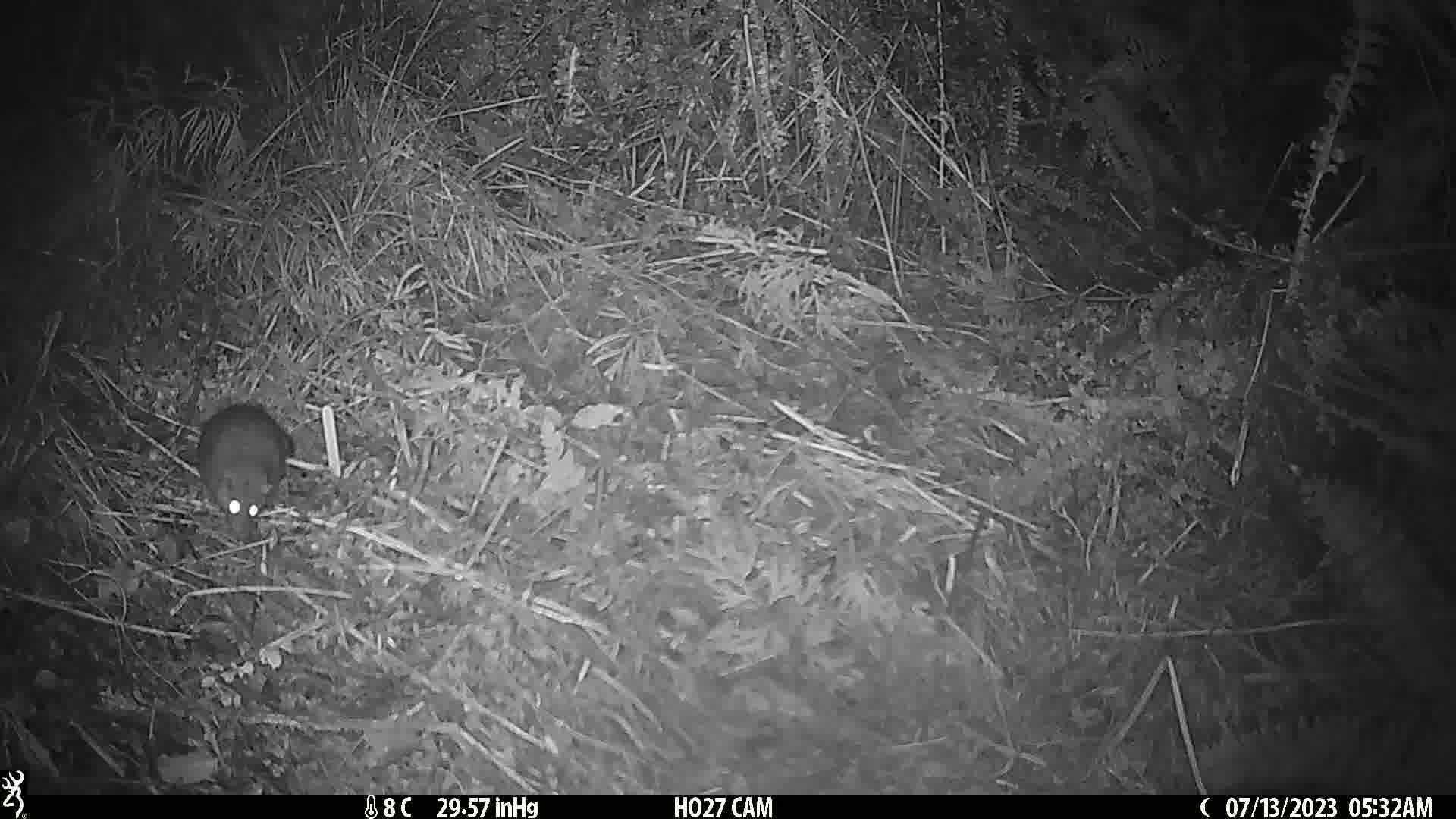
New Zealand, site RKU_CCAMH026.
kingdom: Animalia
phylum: Chordata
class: Mammalia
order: Rodentia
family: Muridae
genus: Rattus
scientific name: Rattus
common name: rat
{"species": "rat (Rattus)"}